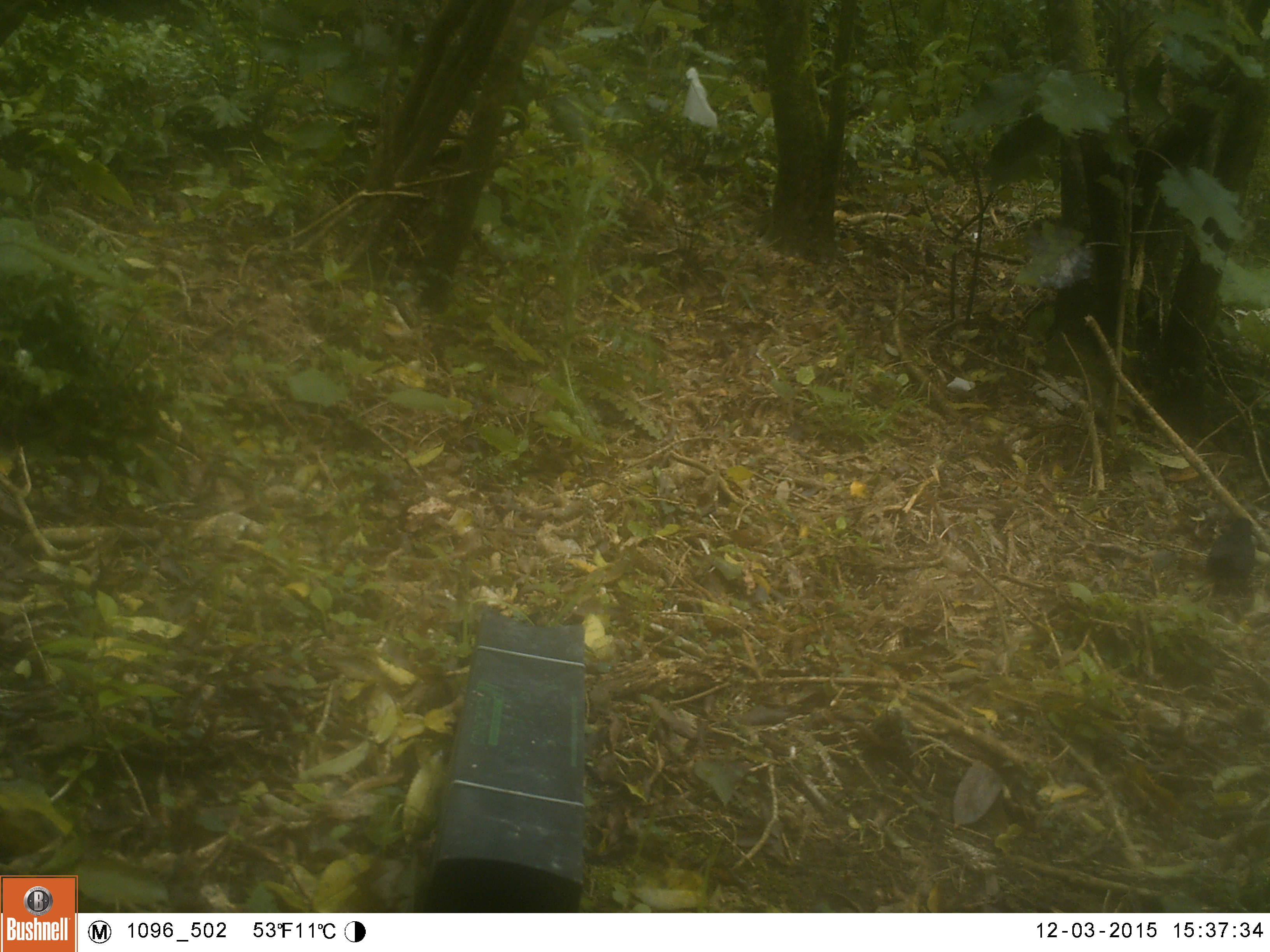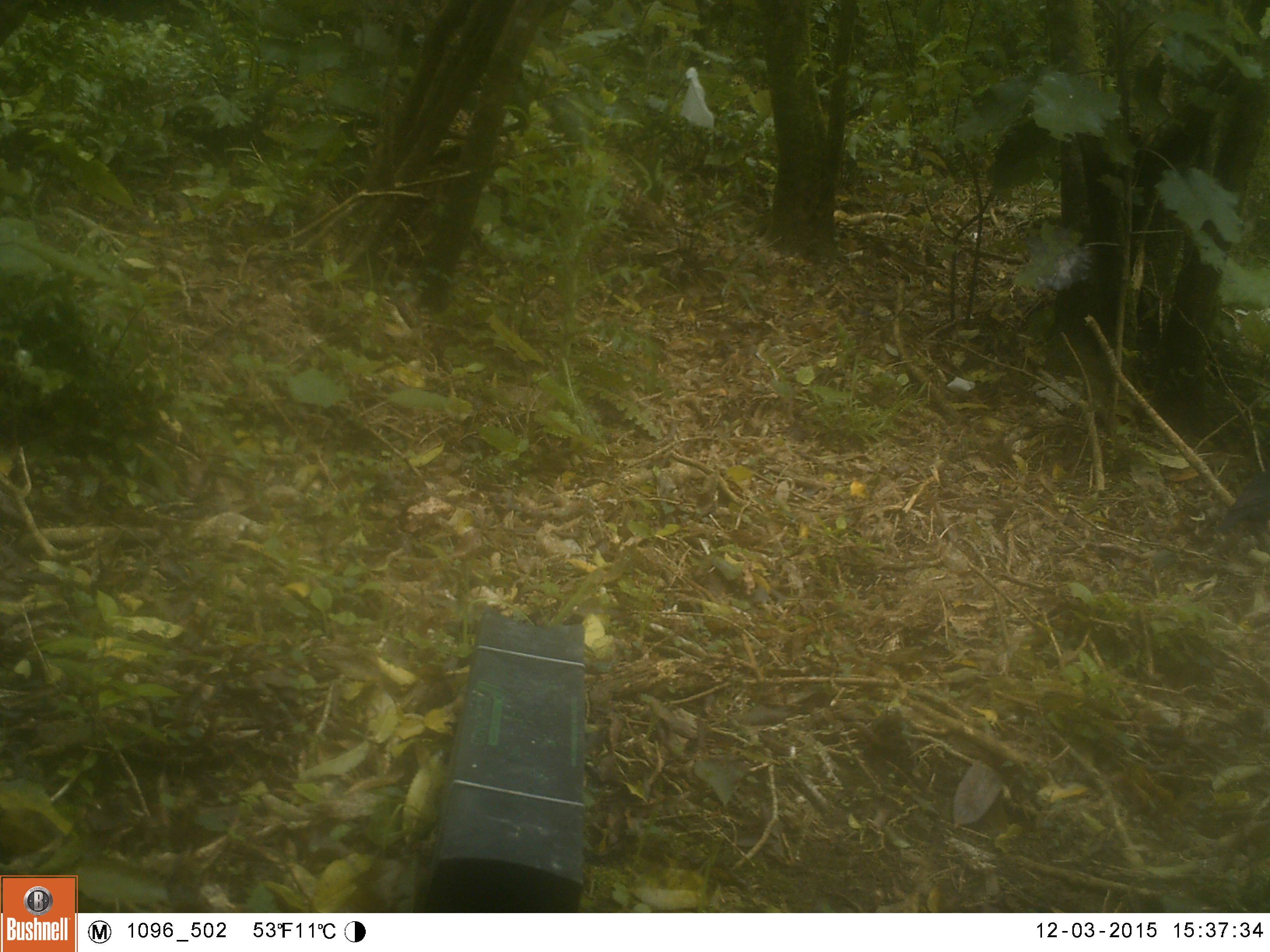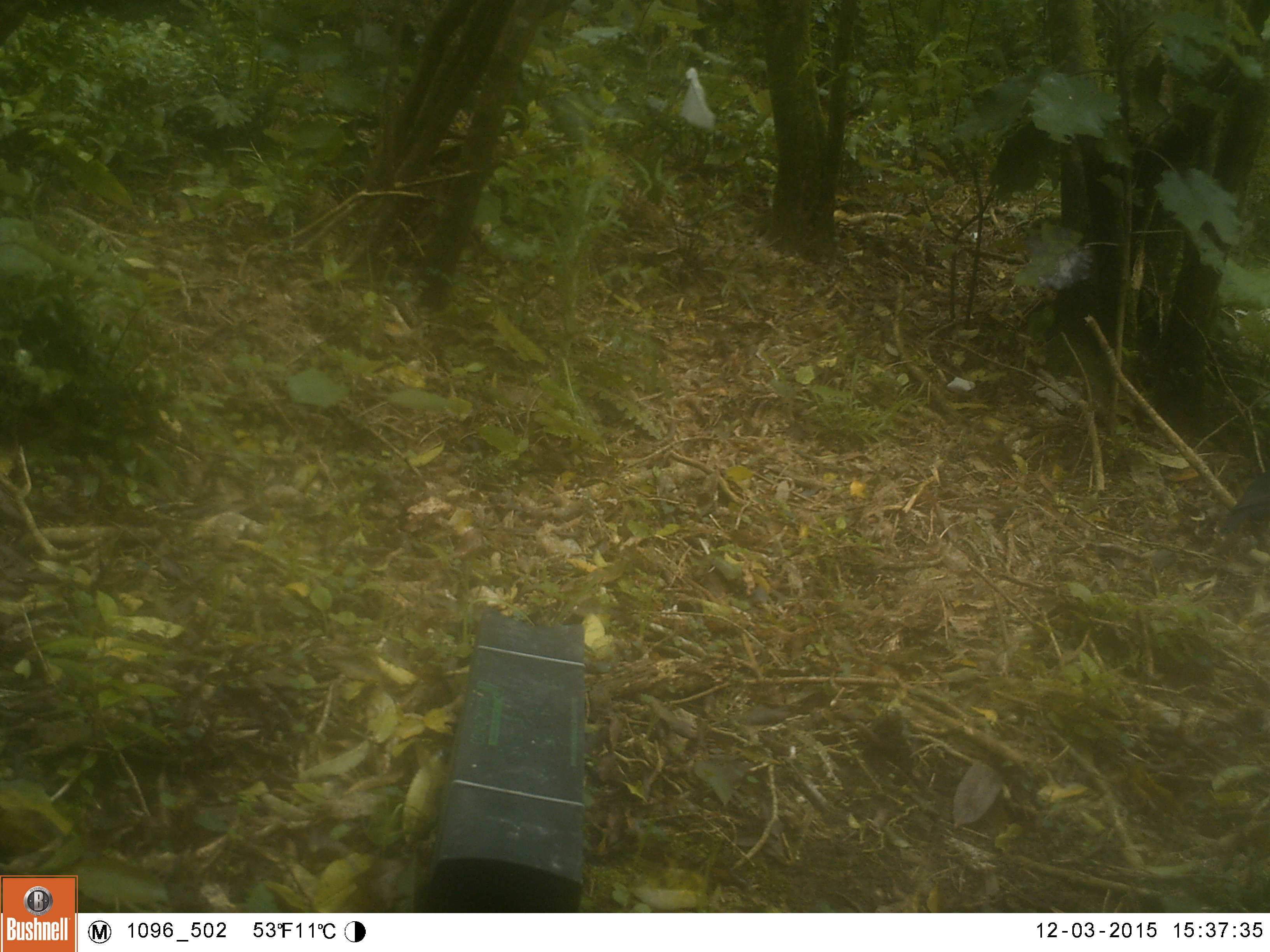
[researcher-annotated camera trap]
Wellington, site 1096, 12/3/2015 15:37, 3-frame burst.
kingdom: Animalia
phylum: Chordata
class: Aves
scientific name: Aves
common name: bird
Bird (Aves).